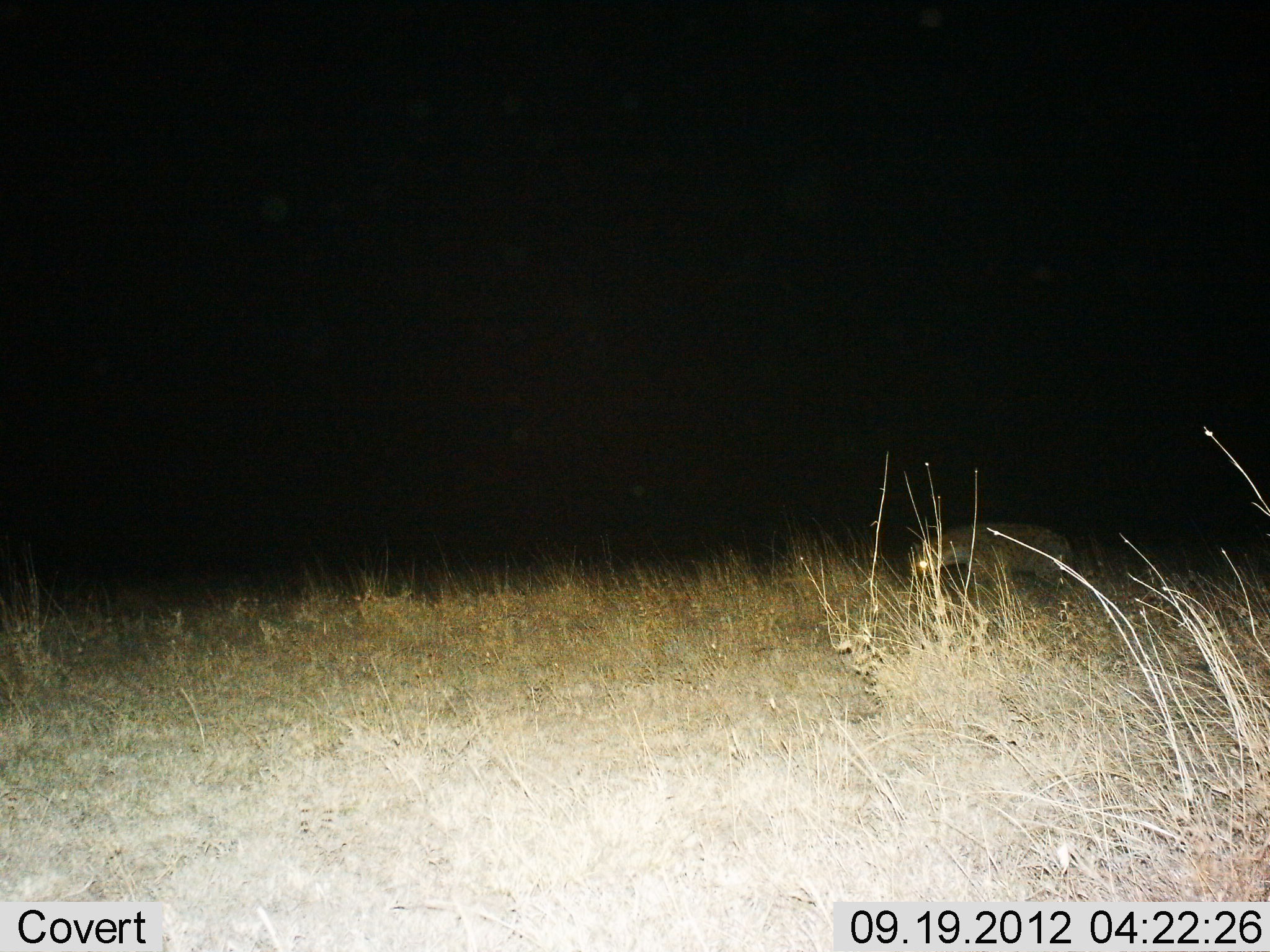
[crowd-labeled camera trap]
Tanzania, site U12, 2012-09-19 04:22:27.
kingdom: Animalia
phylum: Chordata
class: Mammalia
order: Carnivora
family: Hyaenidae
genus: Crocuta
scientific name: Crocuta crocuta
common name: spotted hyena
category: hyenaspotted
Hyenaspotted (spotted hyena) (Crocuta crocuta), count 1. Behavior (volunteer vote fractions): standing 30%, resting 0%, moving 70%, interacting 0%. Young present (vote fraction): 0%. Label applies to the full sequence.